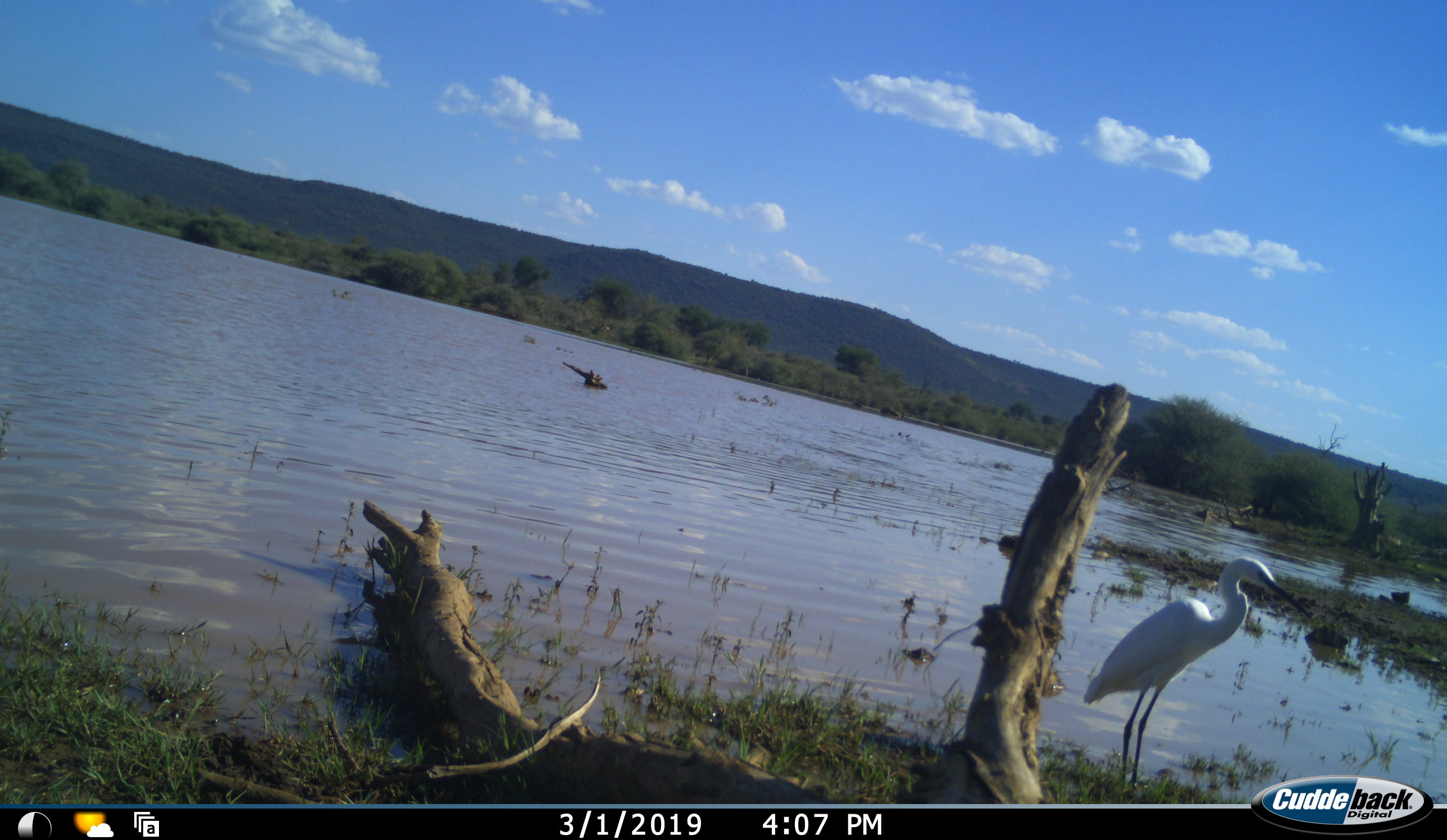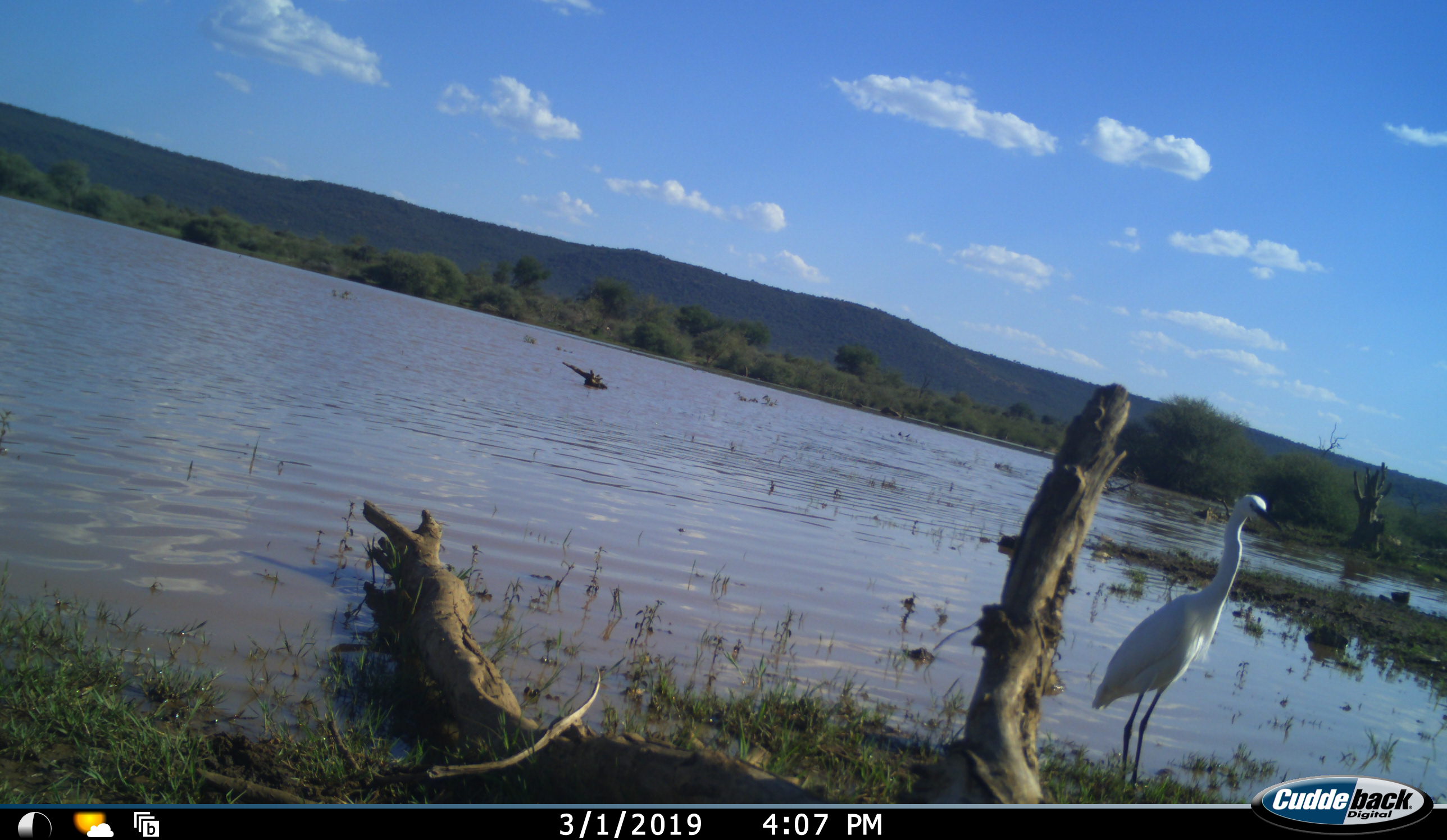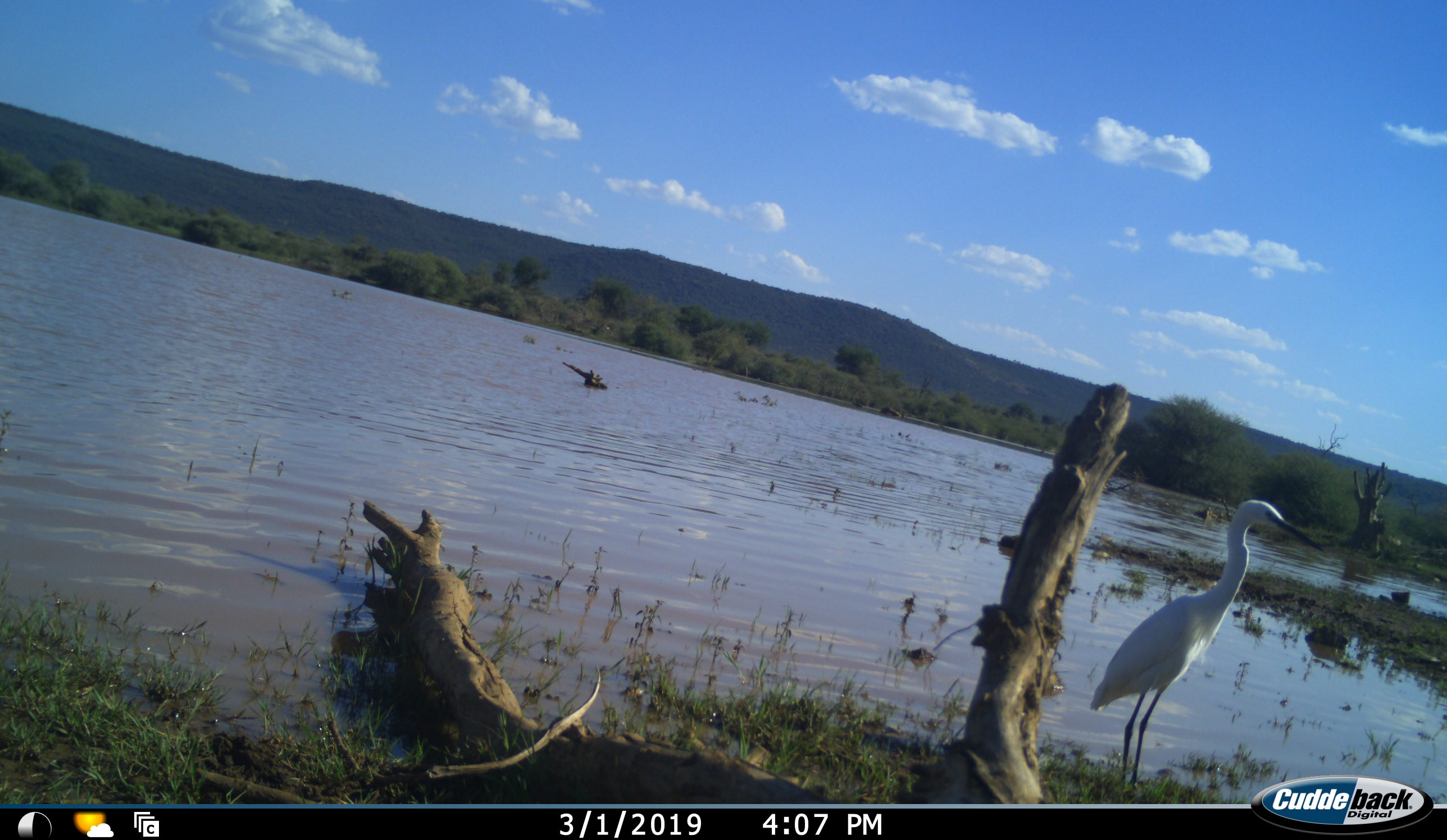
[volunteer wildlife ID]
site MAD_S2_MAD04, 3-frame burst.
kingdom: Animalia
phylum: Chordata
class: Aves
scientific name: Aves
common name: bird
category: birdother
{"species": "birdother (bird) (Aves)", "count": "1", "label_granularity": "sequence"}